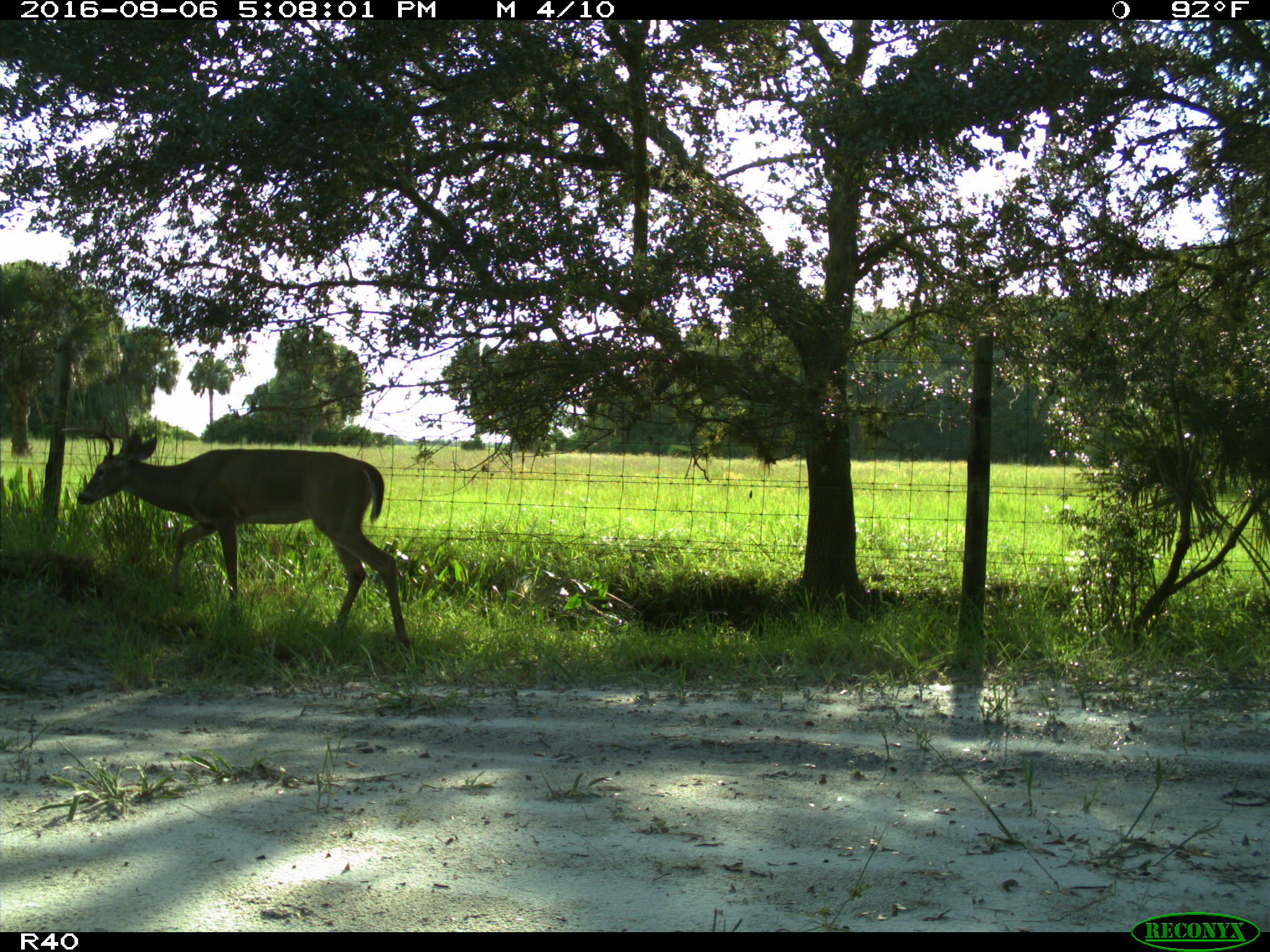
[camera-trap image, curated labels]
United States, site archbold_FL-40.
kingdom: Animalia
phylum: Chordata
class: Mammalia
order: Artiodactyla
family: Cervidae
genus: Odocoileus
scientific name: Odocoileus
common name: deer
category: unidentified deer